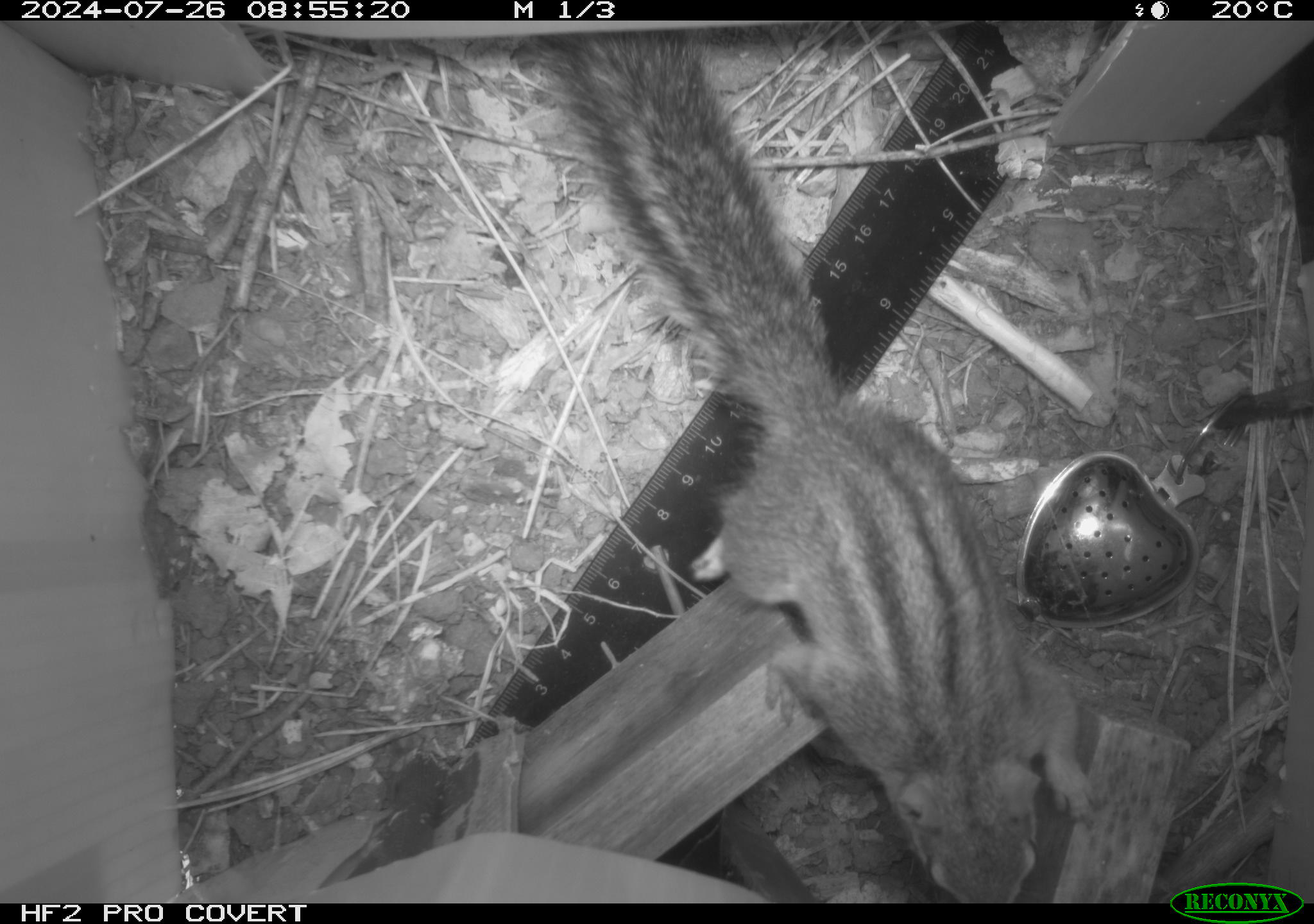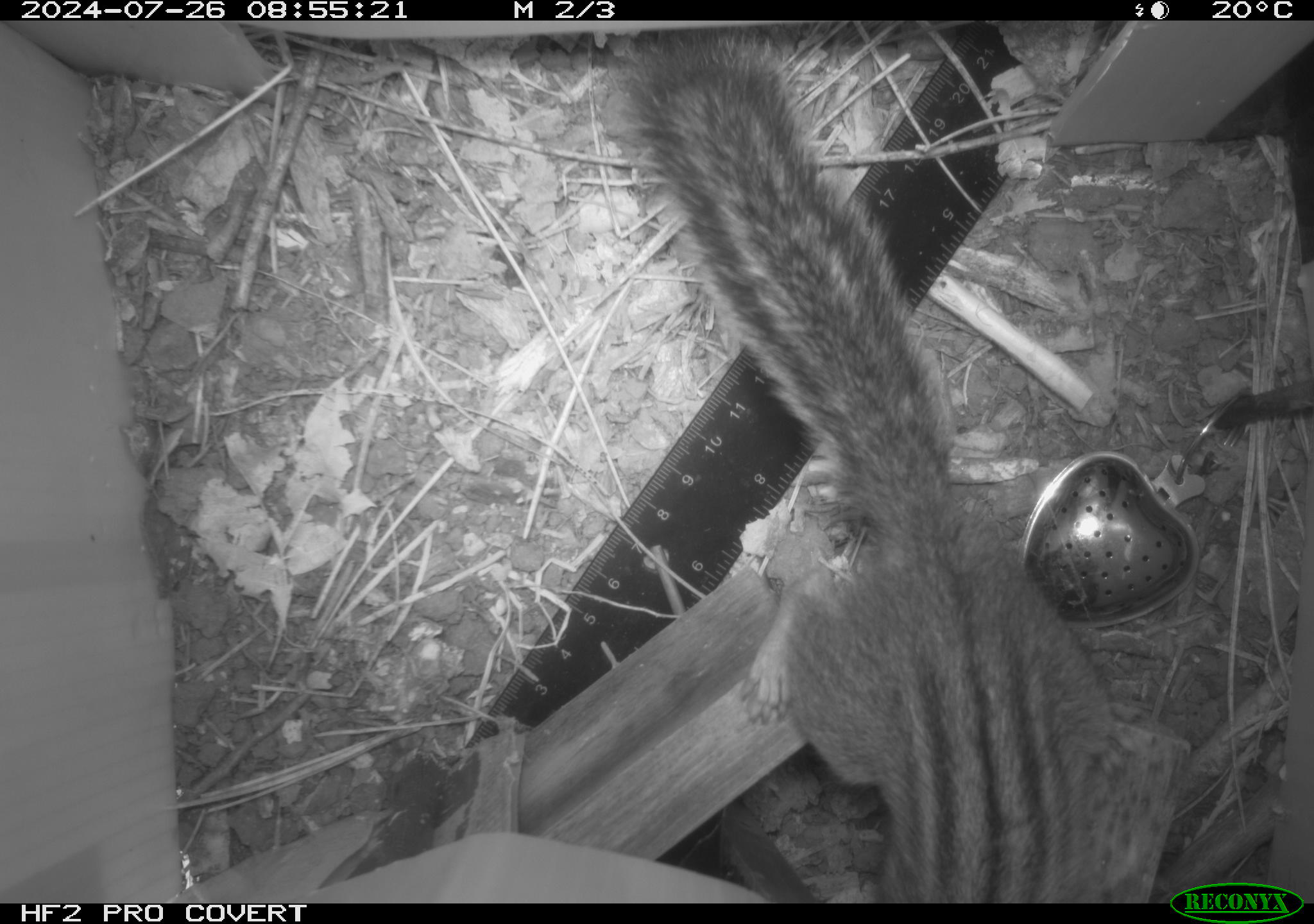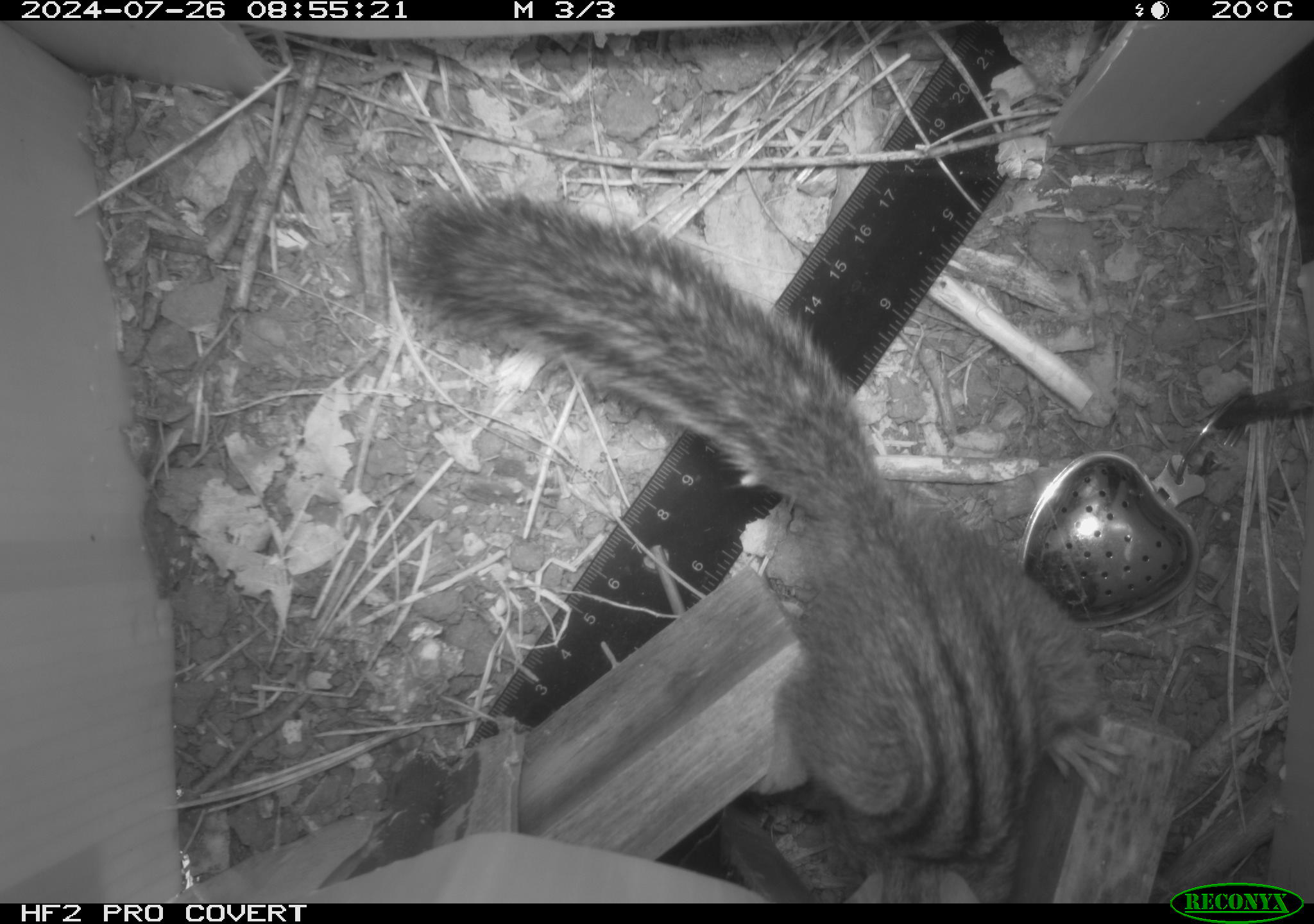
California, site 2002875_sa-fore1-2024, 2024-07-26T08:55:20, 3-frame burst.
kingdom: Animalia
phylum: Chordata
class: Mammalia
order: Rodentia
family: Sciuridae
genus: Neotamias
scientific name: Neotamias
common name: western chipmunks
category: neotamias species